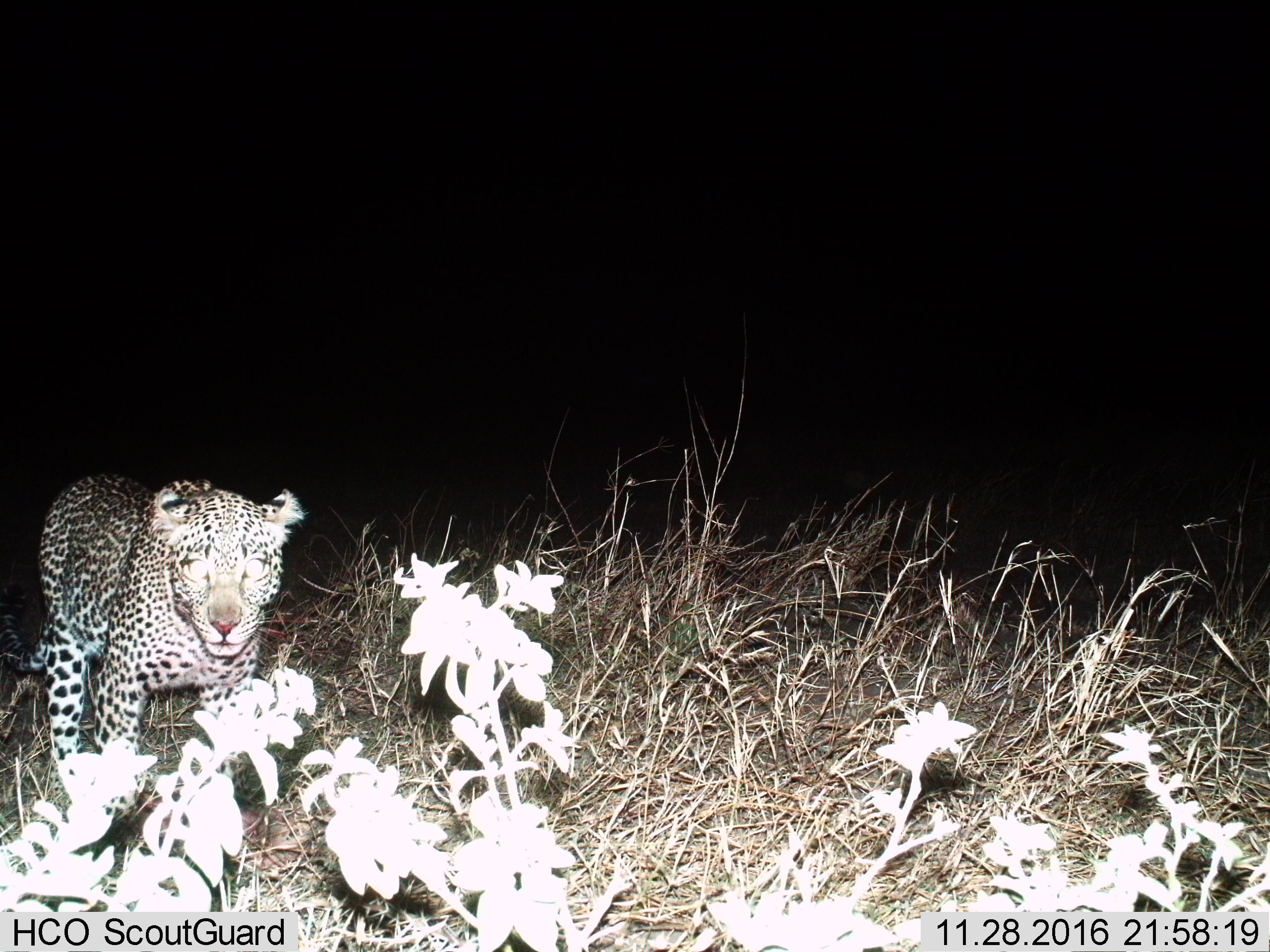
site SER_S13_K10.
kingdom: Animalia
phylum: Chordata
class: Mammalia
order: Carnivora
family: Felidae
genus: Panthera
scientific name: Panthera pardus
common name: leopard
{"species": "leopard (Panthera pardus)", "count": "1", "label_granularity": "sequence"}